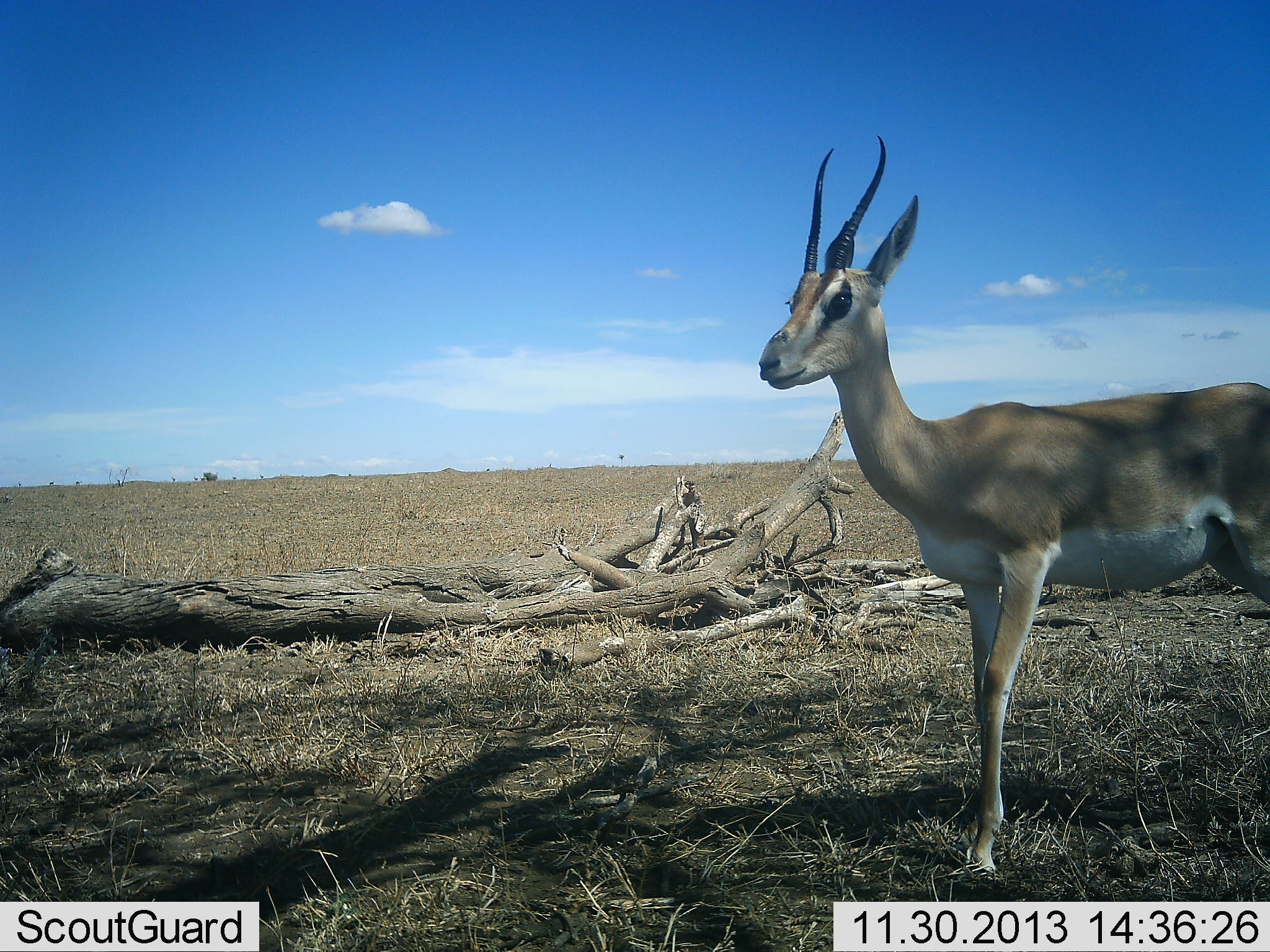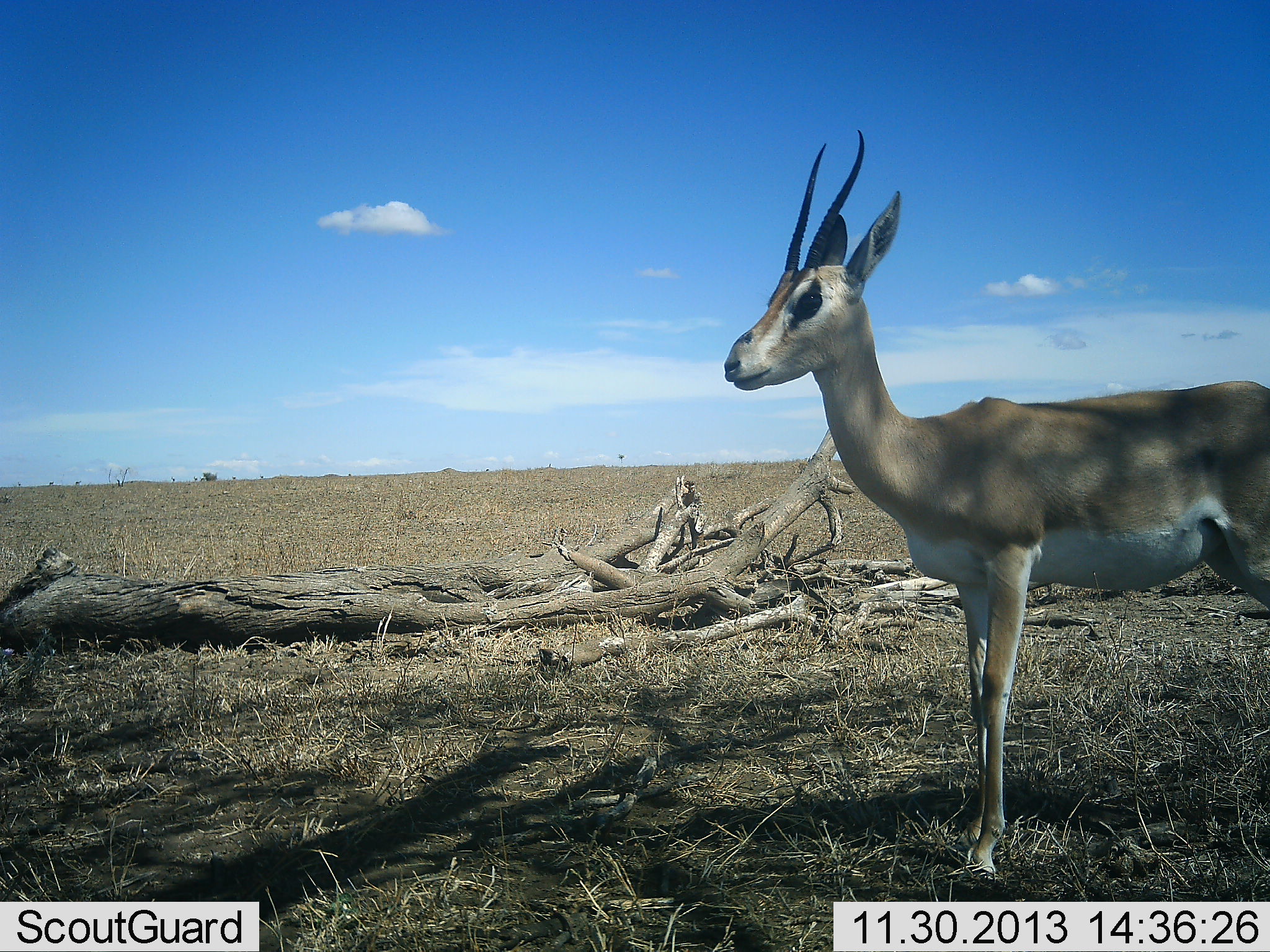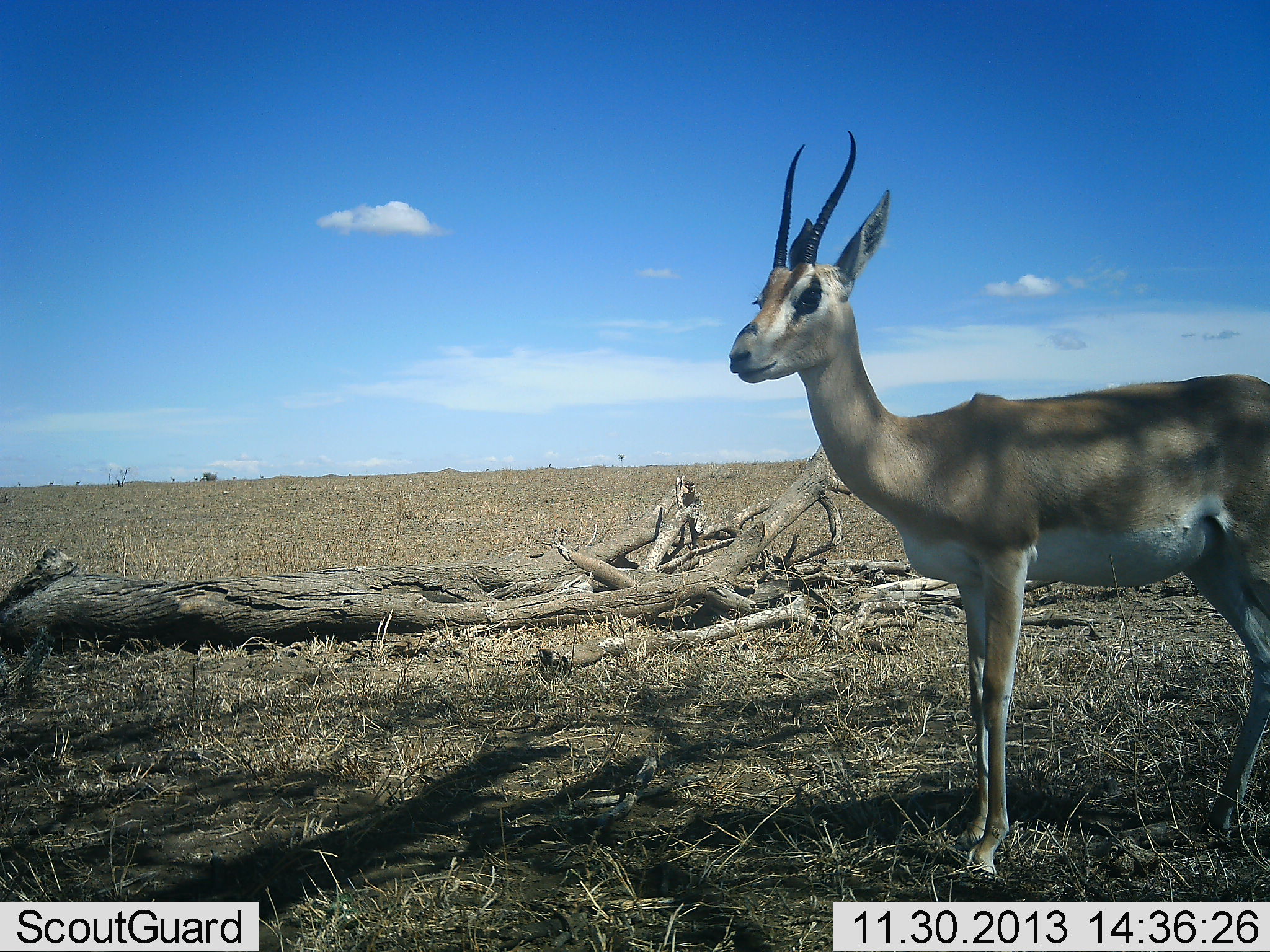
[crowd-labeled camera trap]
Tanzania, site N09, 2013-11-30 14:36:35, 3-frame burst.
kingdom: Animalia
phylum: Chordata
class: Mammalia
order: Artiodactyla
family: Bovidae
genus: Nanger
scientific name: Nanger granti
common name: grant's gazelle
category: gazellegrants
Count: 1.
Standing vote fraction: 90%.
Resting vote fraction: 0%.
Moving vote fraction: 10%.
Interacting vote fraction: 0%.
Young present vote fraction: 0%.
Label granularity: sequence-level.